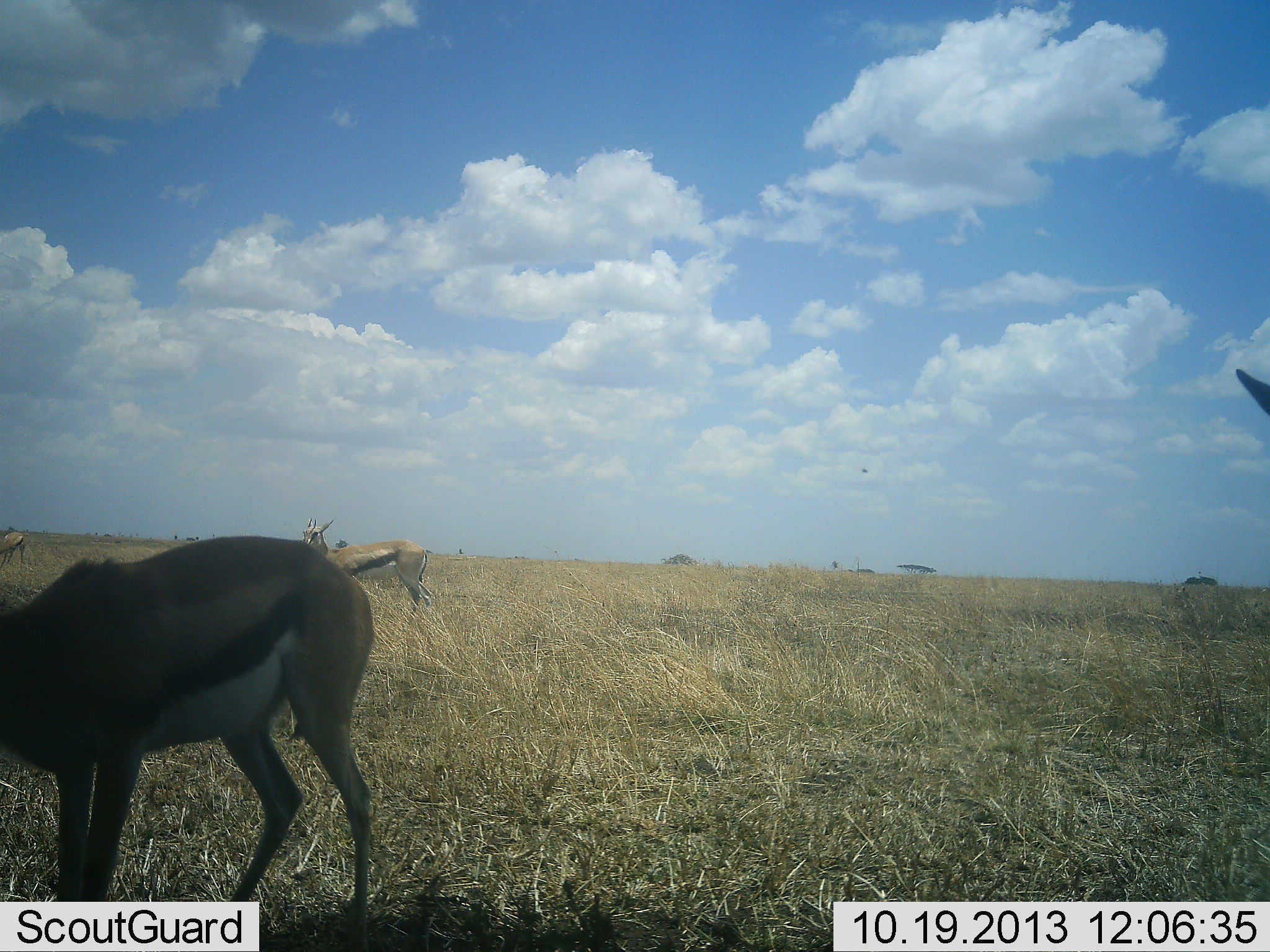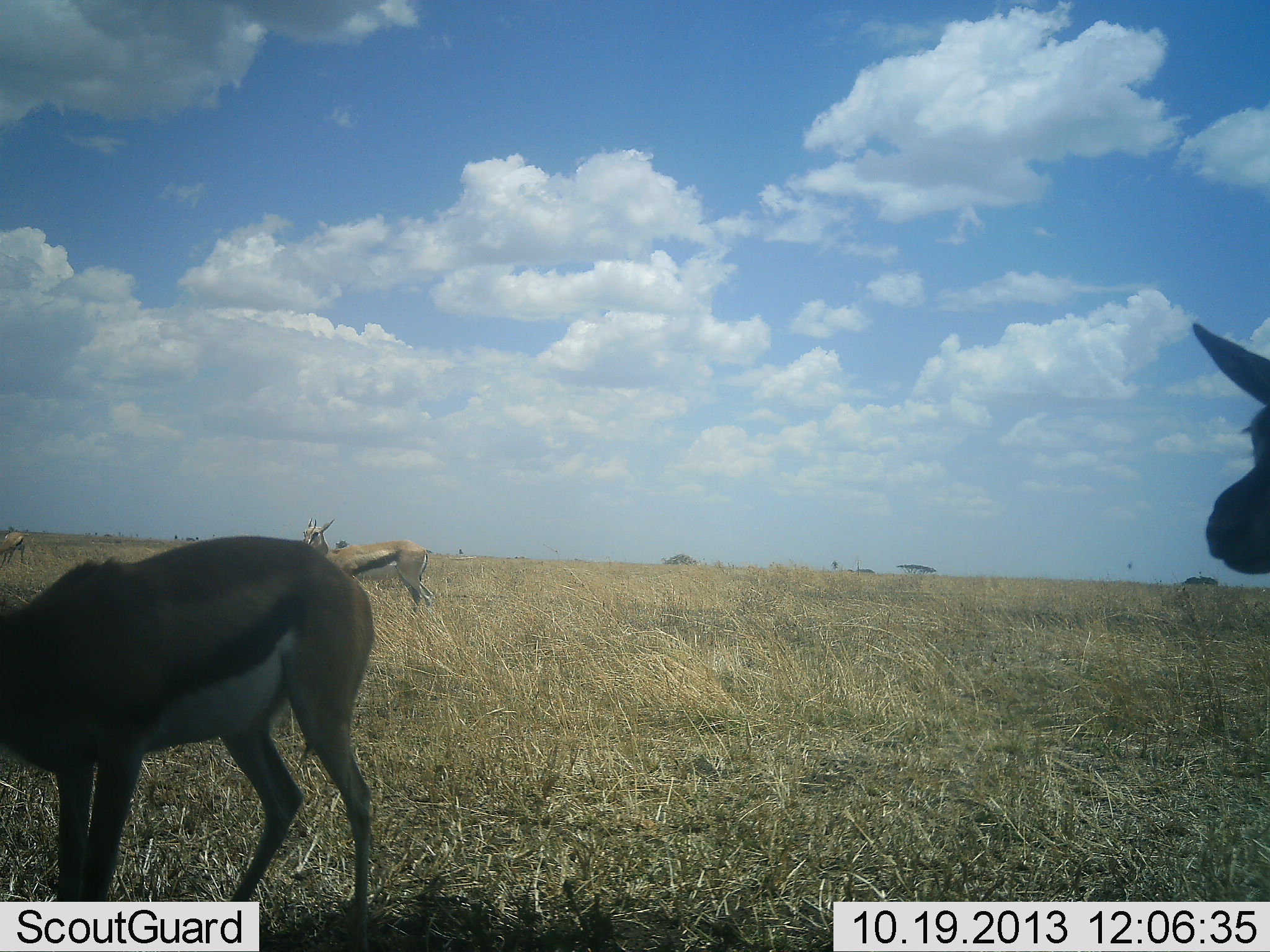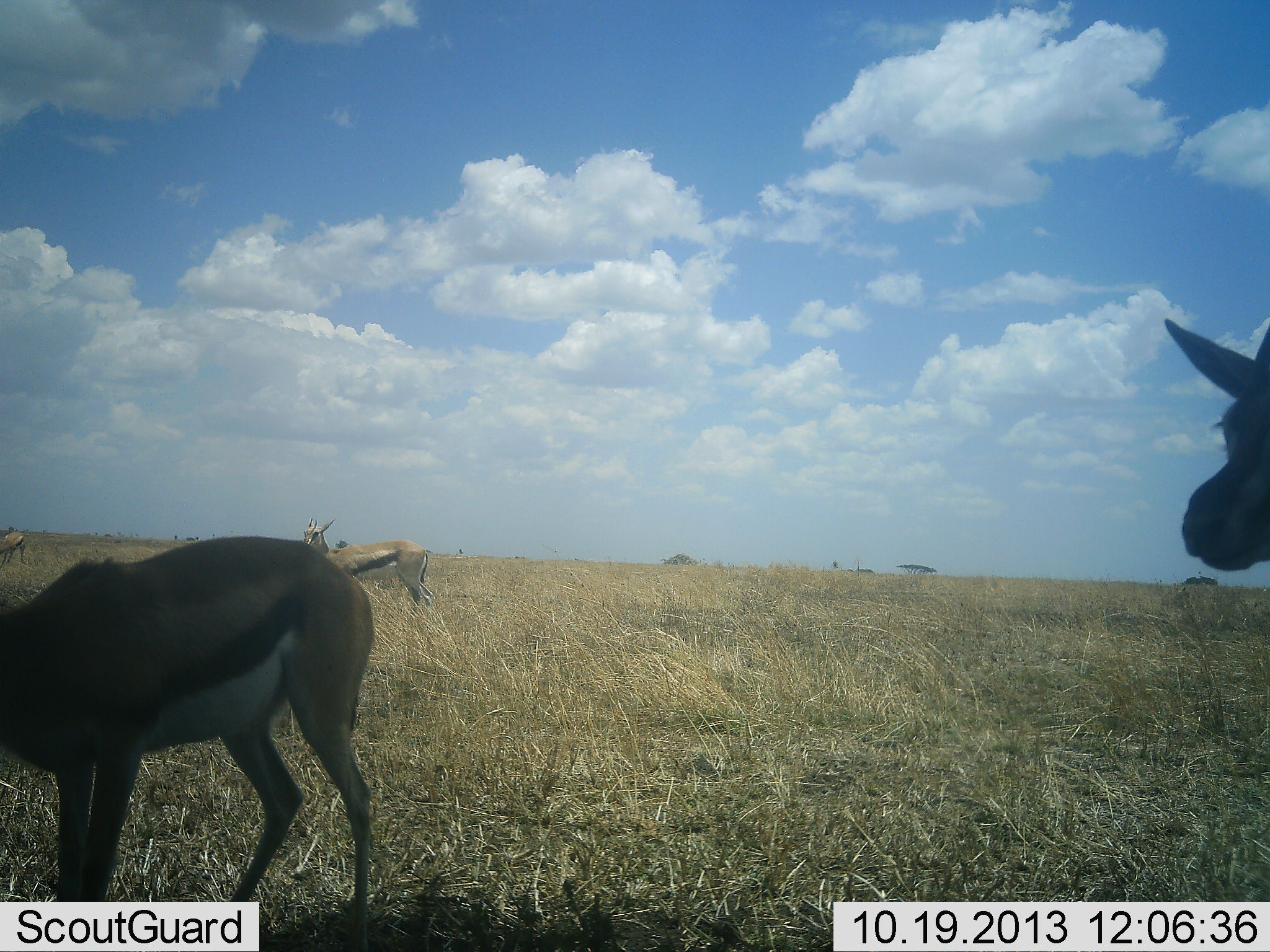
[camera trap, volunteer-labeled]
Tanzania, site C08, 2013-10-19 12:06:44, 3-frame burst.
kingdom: Animalia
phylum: Chordata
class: Mammalia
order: Artiodactyla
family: Bovidae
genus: Eudorcas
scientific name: Eudorcas thomsonii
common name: thomson's gazelle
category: gazellethomsons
Gazellethomsons (thomson's gazelle) (Eudorcas thomsonii), count 4. Behavior (volunteer vote fractions): standing 70%, resting 20%, moving 10%, interacting 0%. Young present (vote fraction): 0%. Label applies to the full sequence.